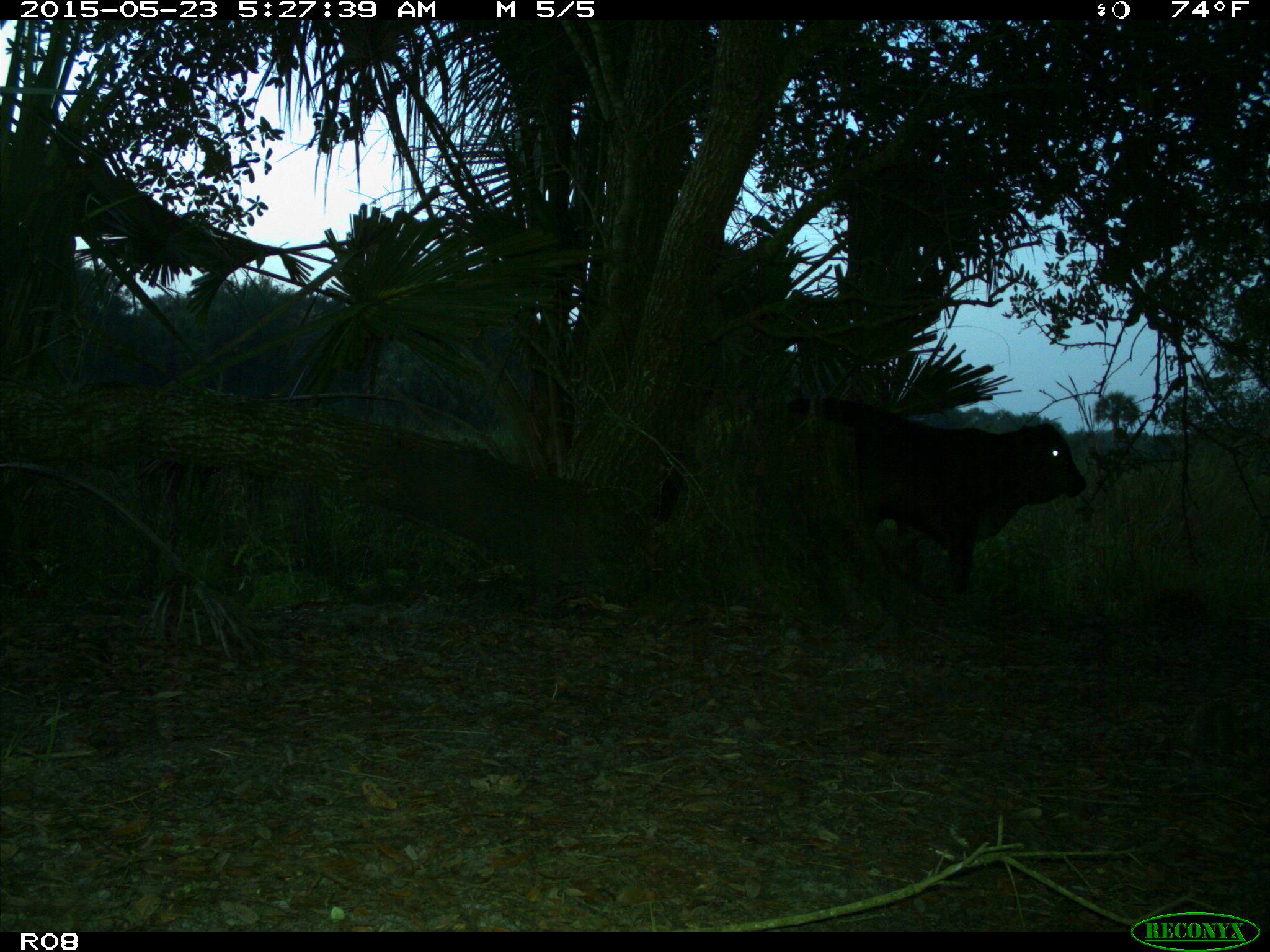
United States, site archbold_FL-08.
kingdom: Animalia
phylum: Chordata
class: Mammalia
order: Artiodactyla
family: Bovidae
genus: Bos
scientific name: Bos taurus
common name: domestic cow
Bos taurus (domestic cow).